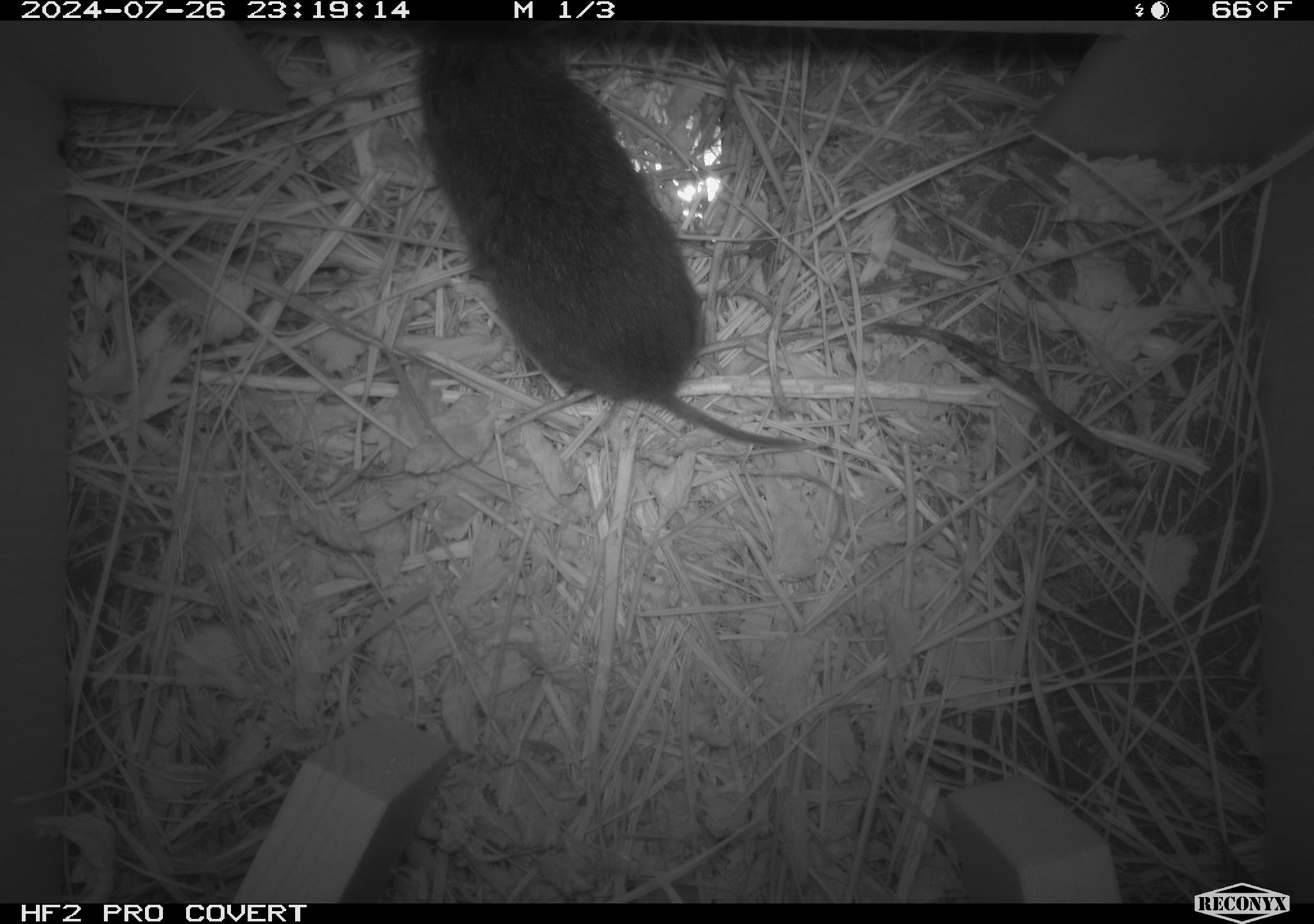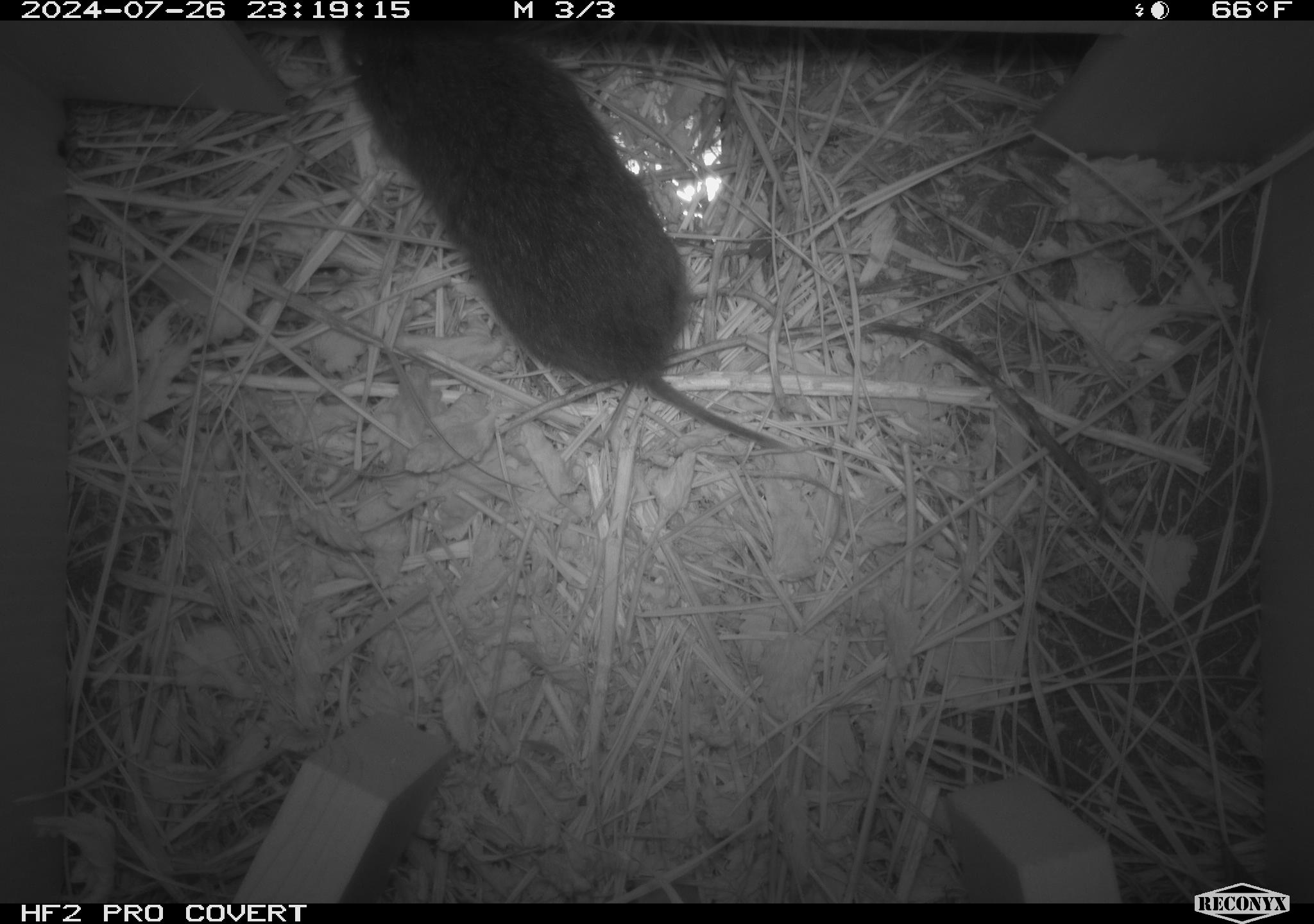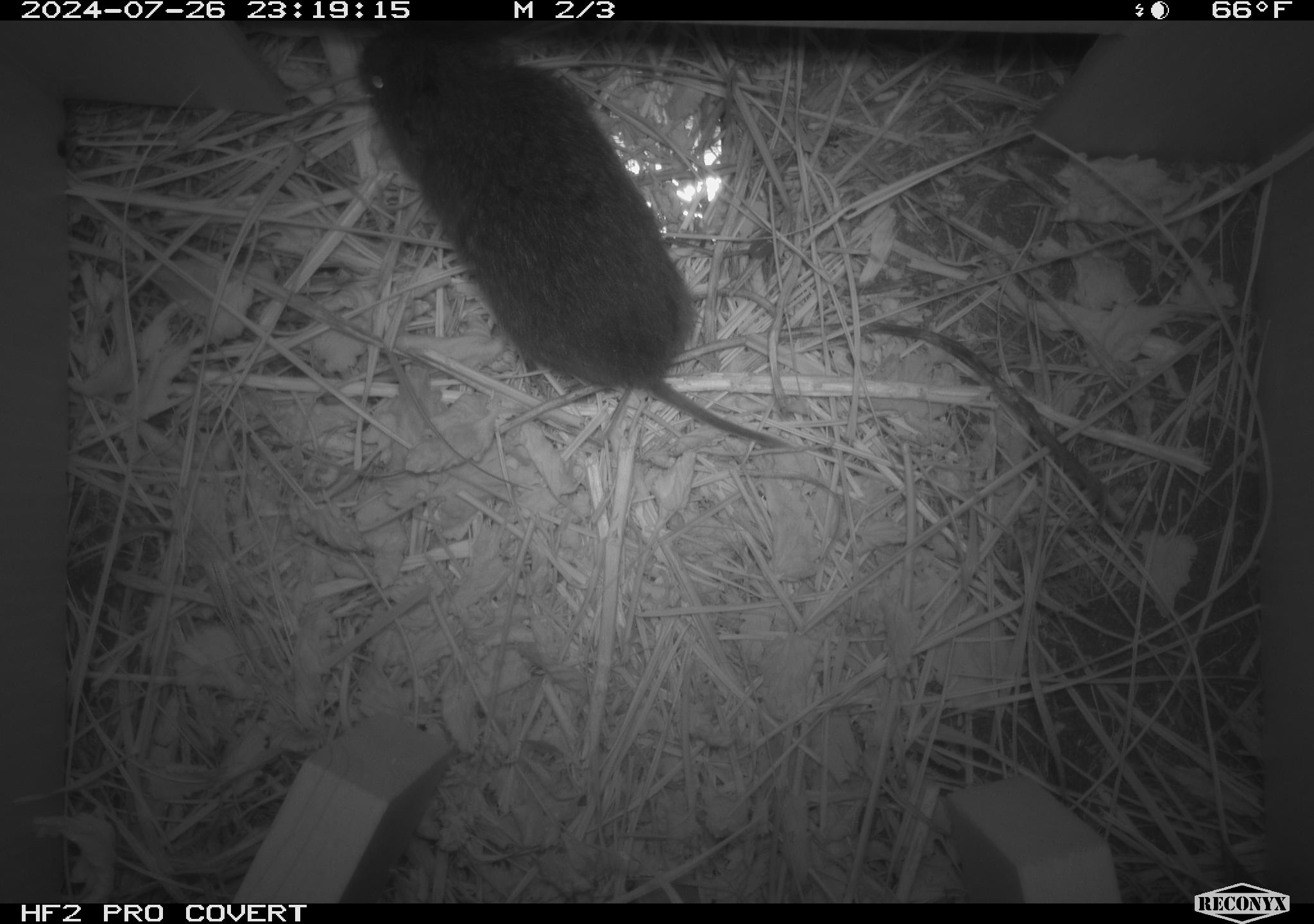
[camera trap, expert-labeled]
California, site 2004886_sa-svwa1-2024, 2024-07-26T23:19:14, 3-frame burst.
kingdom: Animalia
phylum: Chordata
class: Mammalia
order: Rodentia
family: Cricetidae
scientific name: Arvicolinae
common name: voles, lemmings, and muskrats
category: arvicolinae subfamily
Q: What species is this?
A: Arvicolinae subfamily (voles, lemmings, and muskrats) (Arvicolinae).